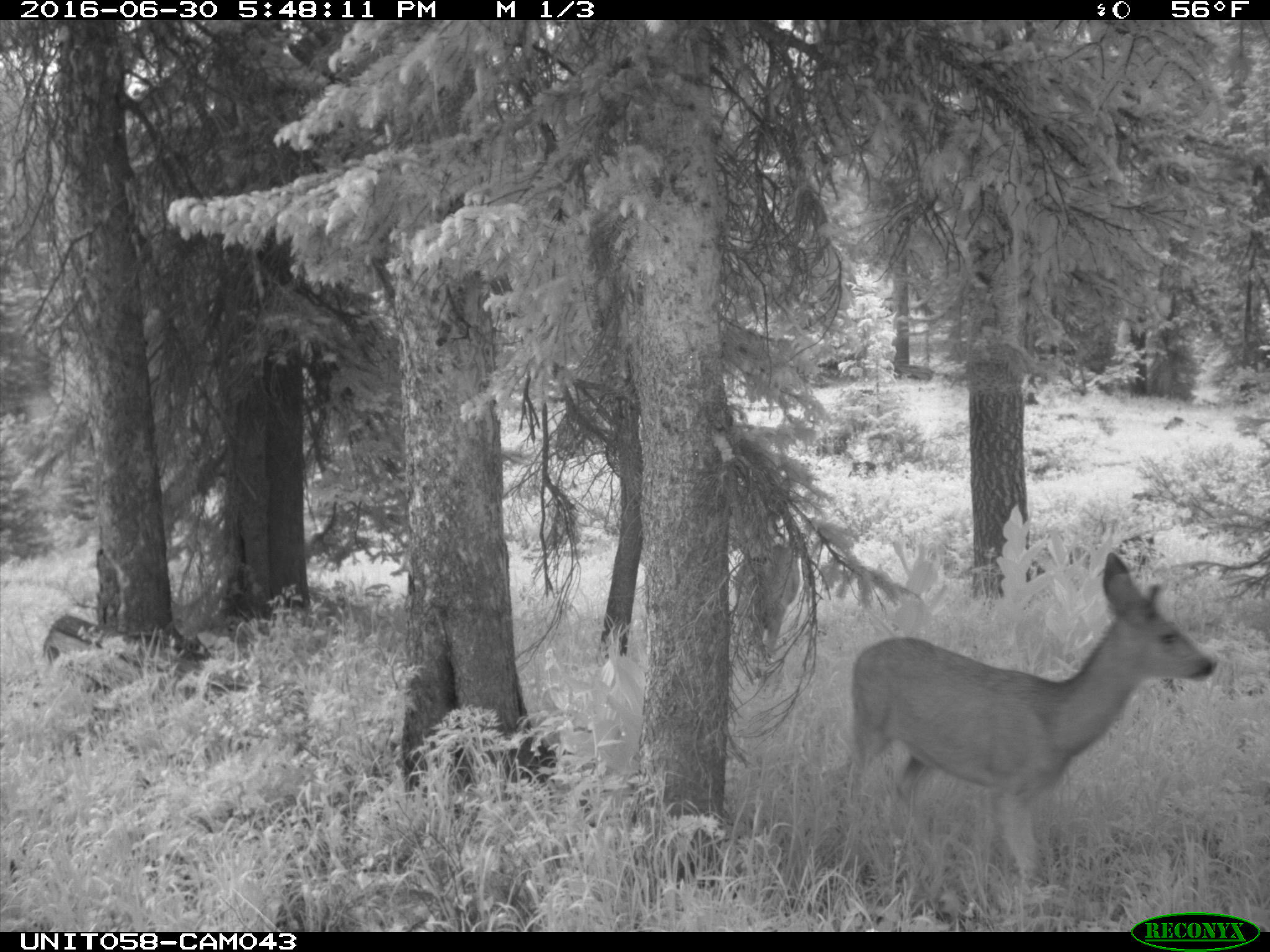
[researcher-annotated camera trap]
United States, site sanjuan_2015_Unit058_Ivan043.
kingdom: Animalia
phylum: Chordata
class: Mammalia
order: Artiodactyla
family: Cervidae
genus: Odocoileus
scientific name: Odocoileus hemionus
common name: mule deer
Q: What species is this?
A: Odocoileus hemionus (mule deer).